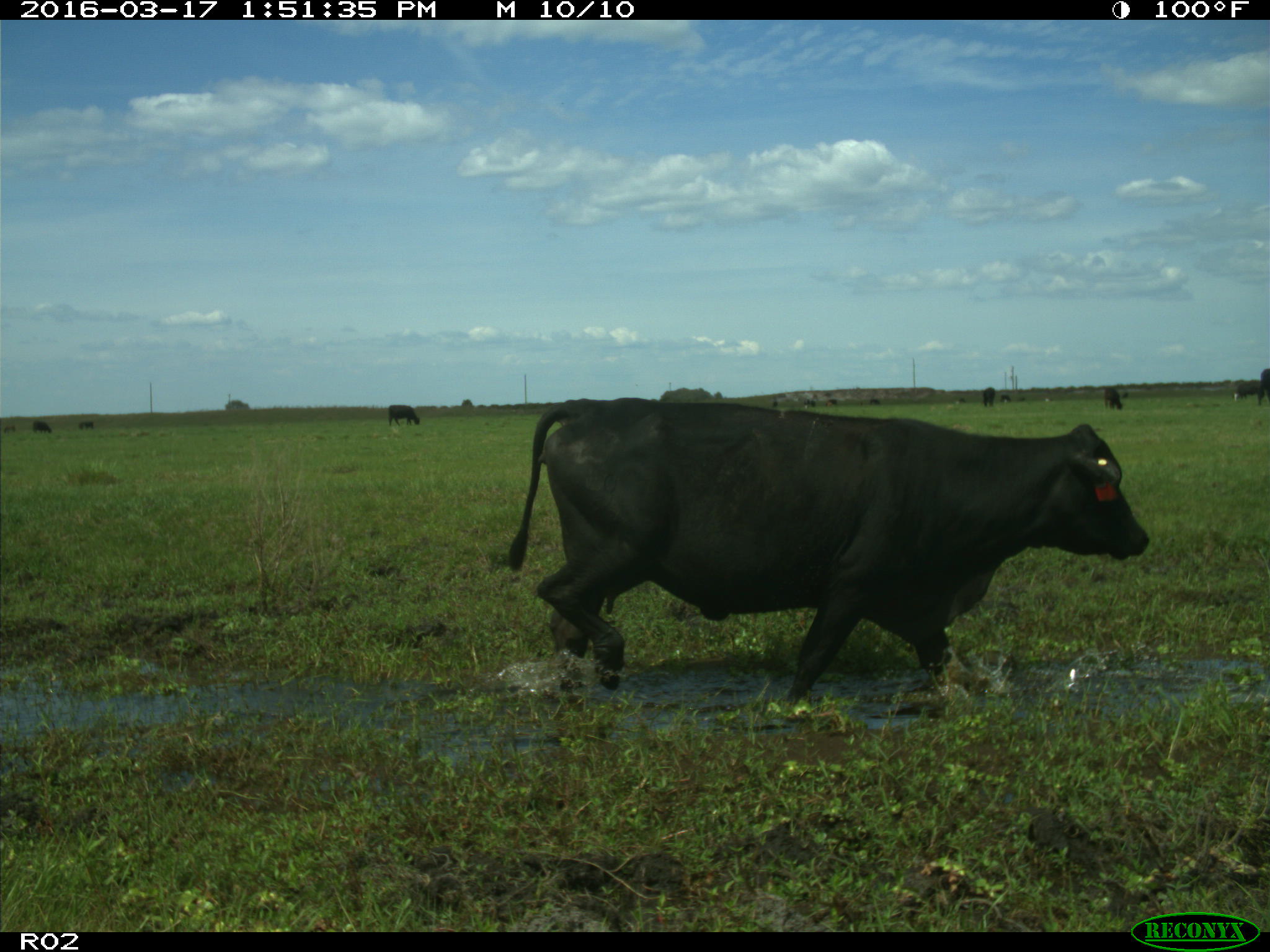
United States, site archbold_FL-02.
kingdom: Animalia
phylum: Chordata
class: Mammalia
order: Artiodactyla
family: Bovidae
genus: Bos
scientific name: Bos taurus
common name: domestic cow